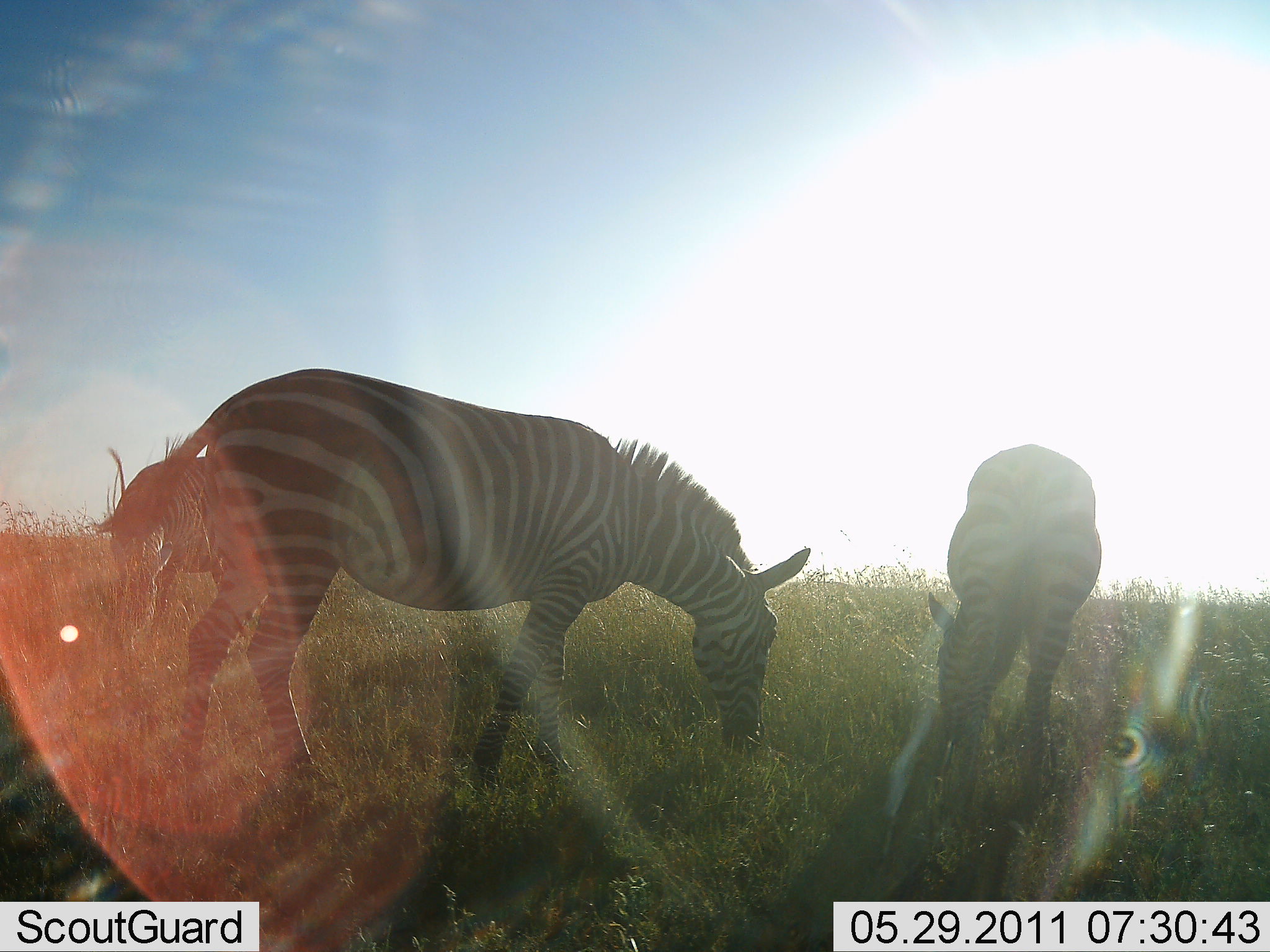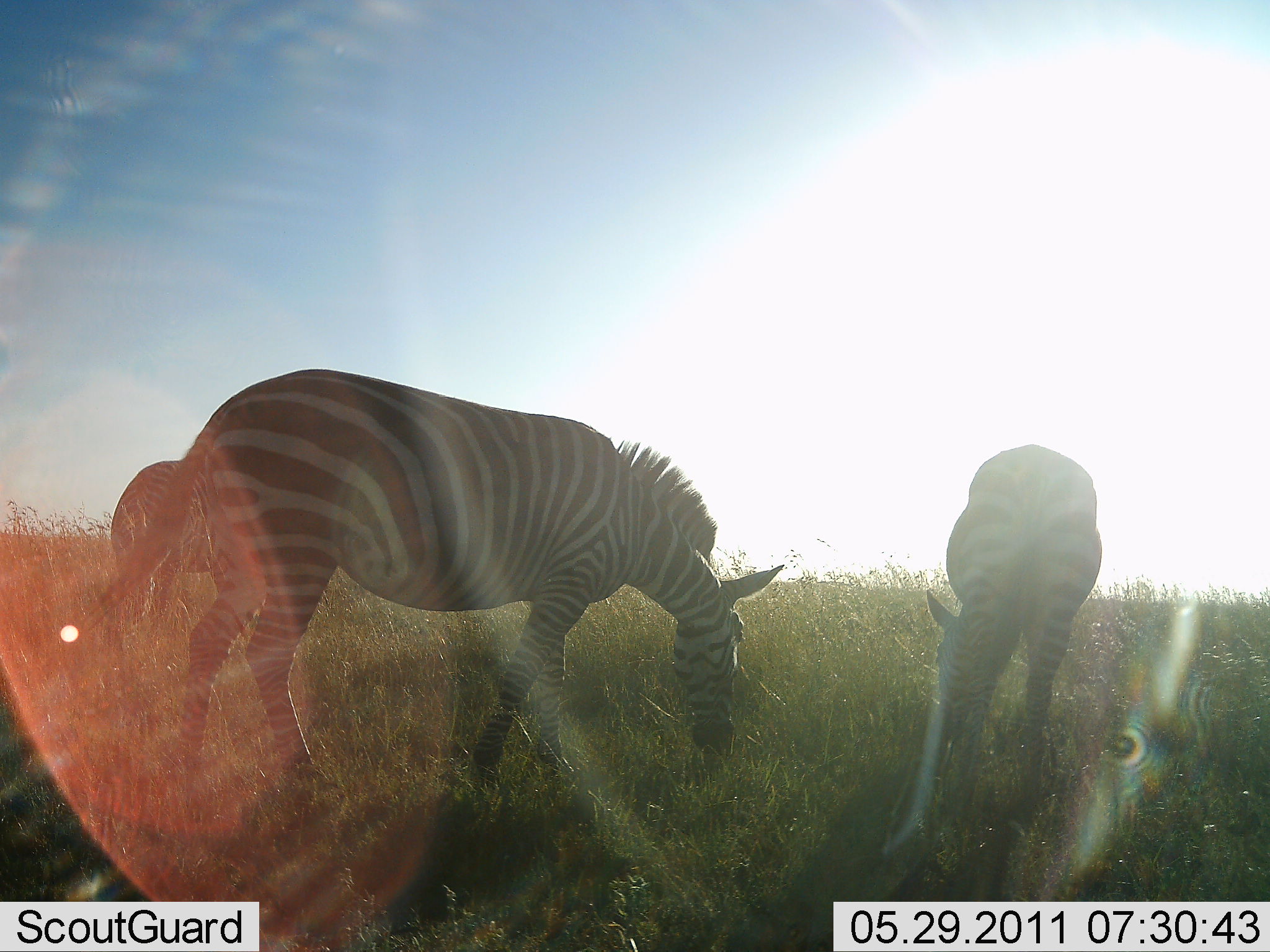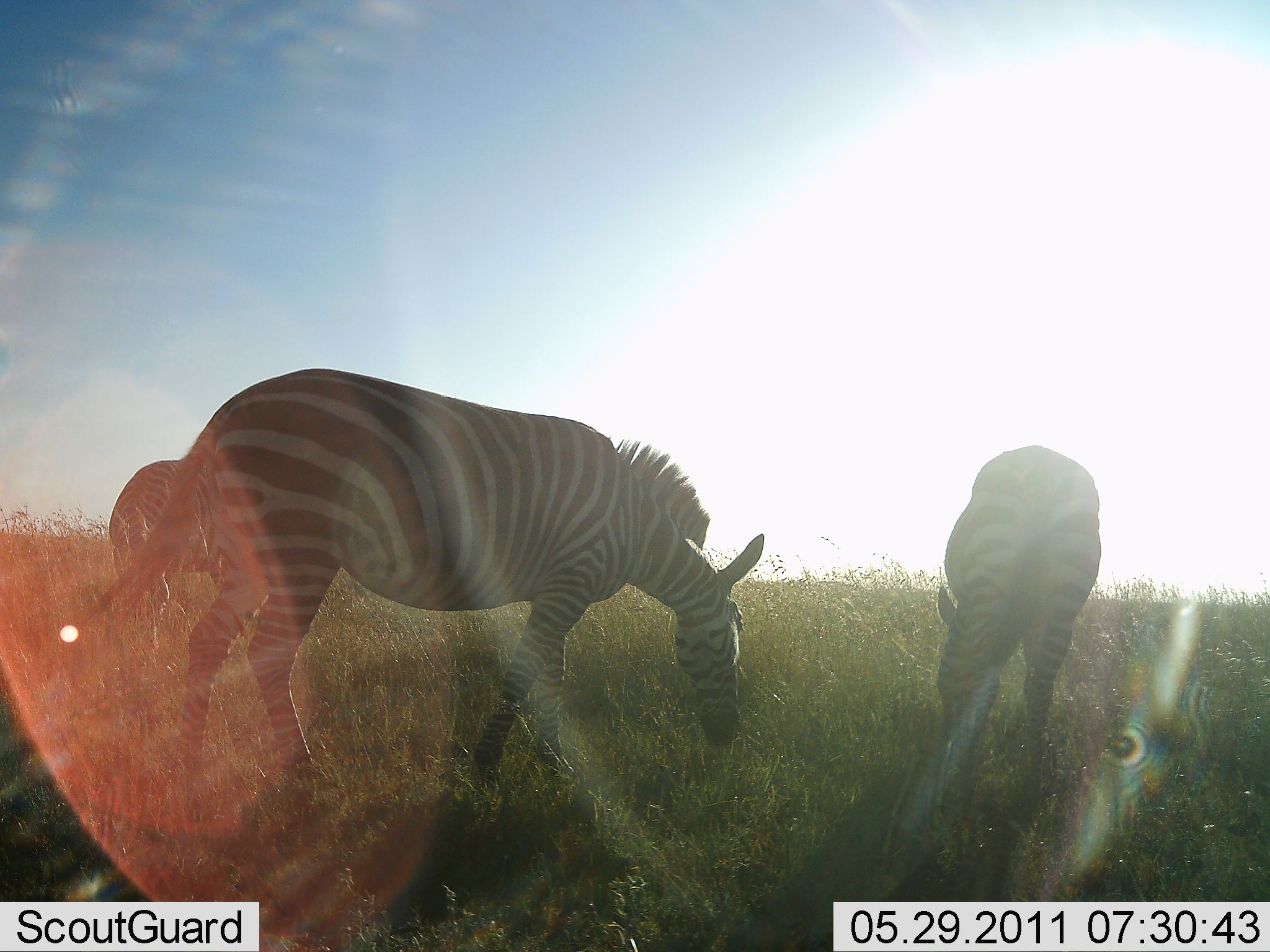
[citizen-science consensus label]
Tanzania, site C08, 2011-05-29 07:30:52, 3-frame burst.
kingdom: Animalia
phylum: Chordata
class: Mammalia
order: Perissodactyla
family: Equidae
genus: Equus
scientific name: Equus quagga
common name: plains zebra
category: zebra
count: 3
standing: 27%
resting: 0%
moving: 0%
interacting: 0%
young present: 0%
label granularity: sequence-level